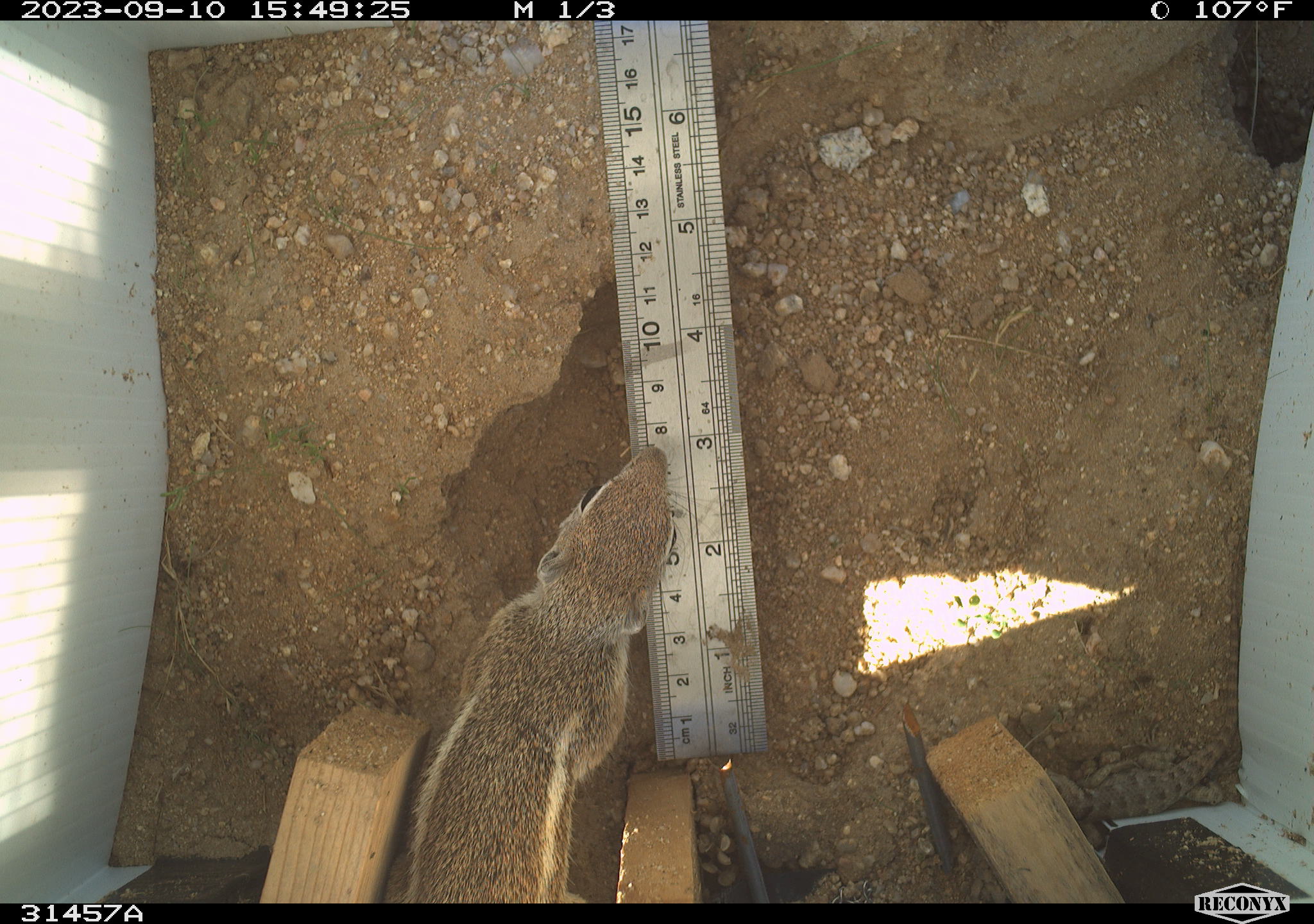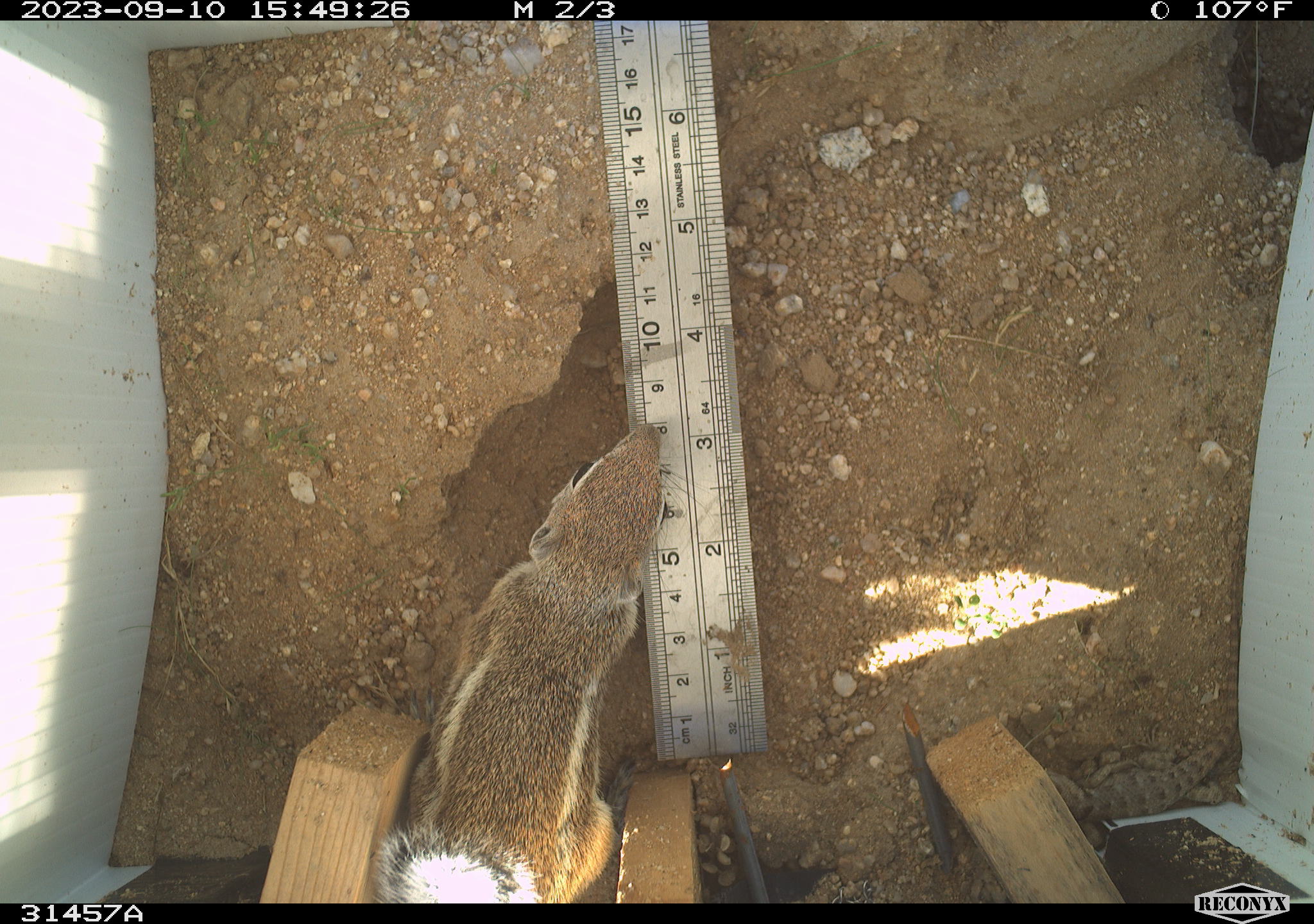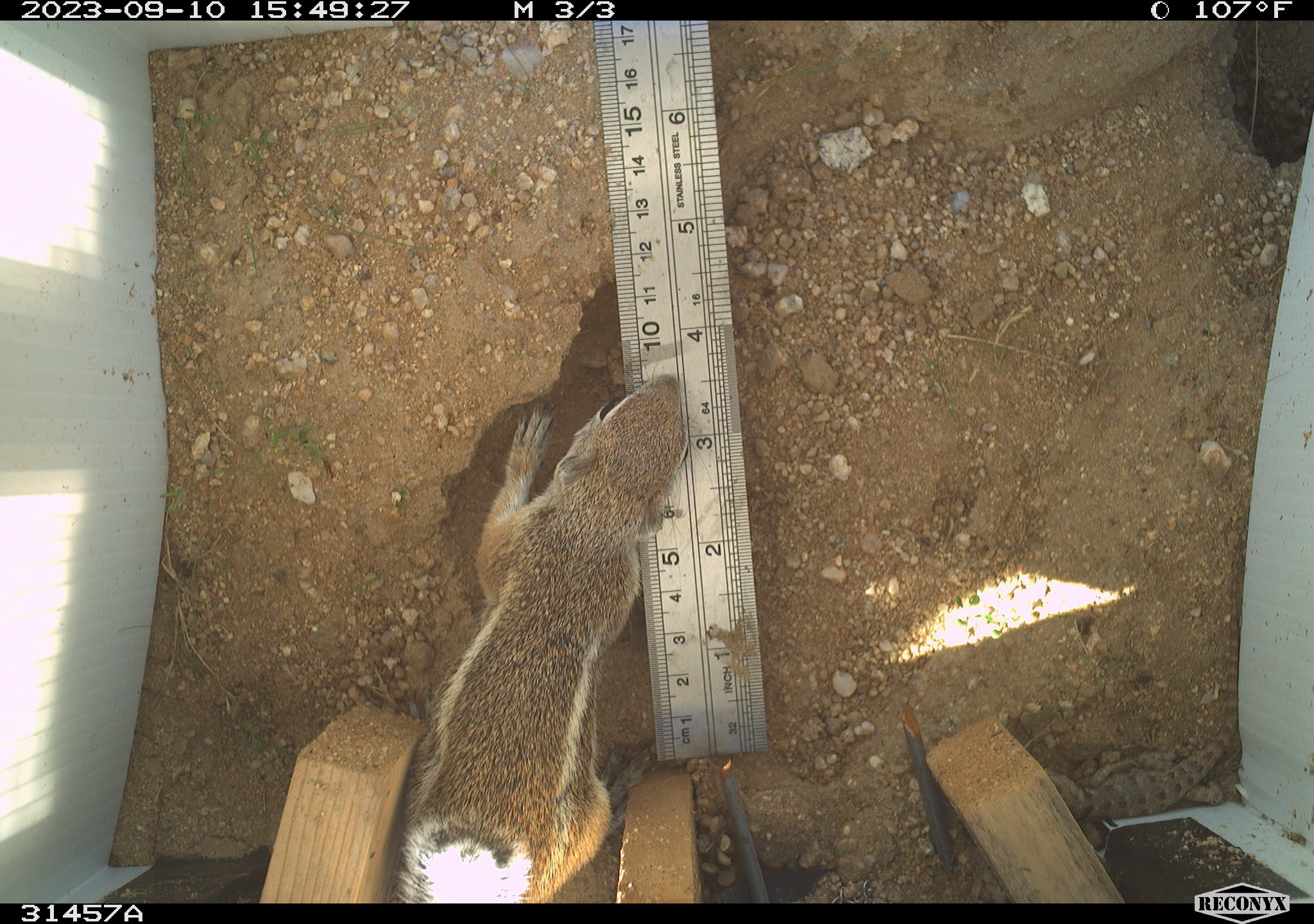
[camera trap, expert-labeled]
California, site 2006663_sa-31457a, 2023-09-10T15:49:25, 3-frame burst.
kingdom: Animalia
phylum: Chordata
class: Mammalia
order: Rodentia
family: Sciuridae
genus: Ammospermophilus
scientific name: Ammospermophilus leucurus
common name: white-tailed antelope squirrel